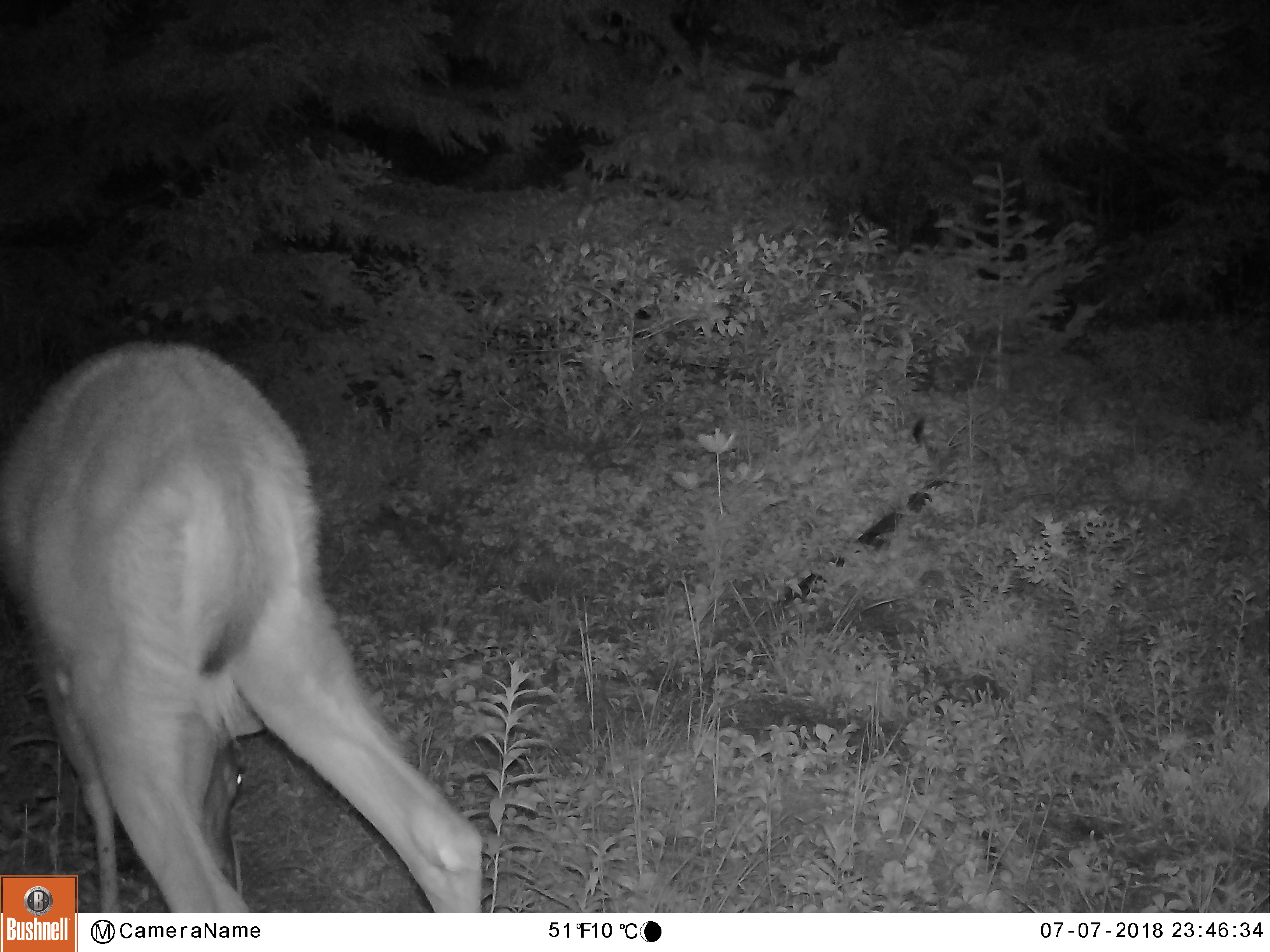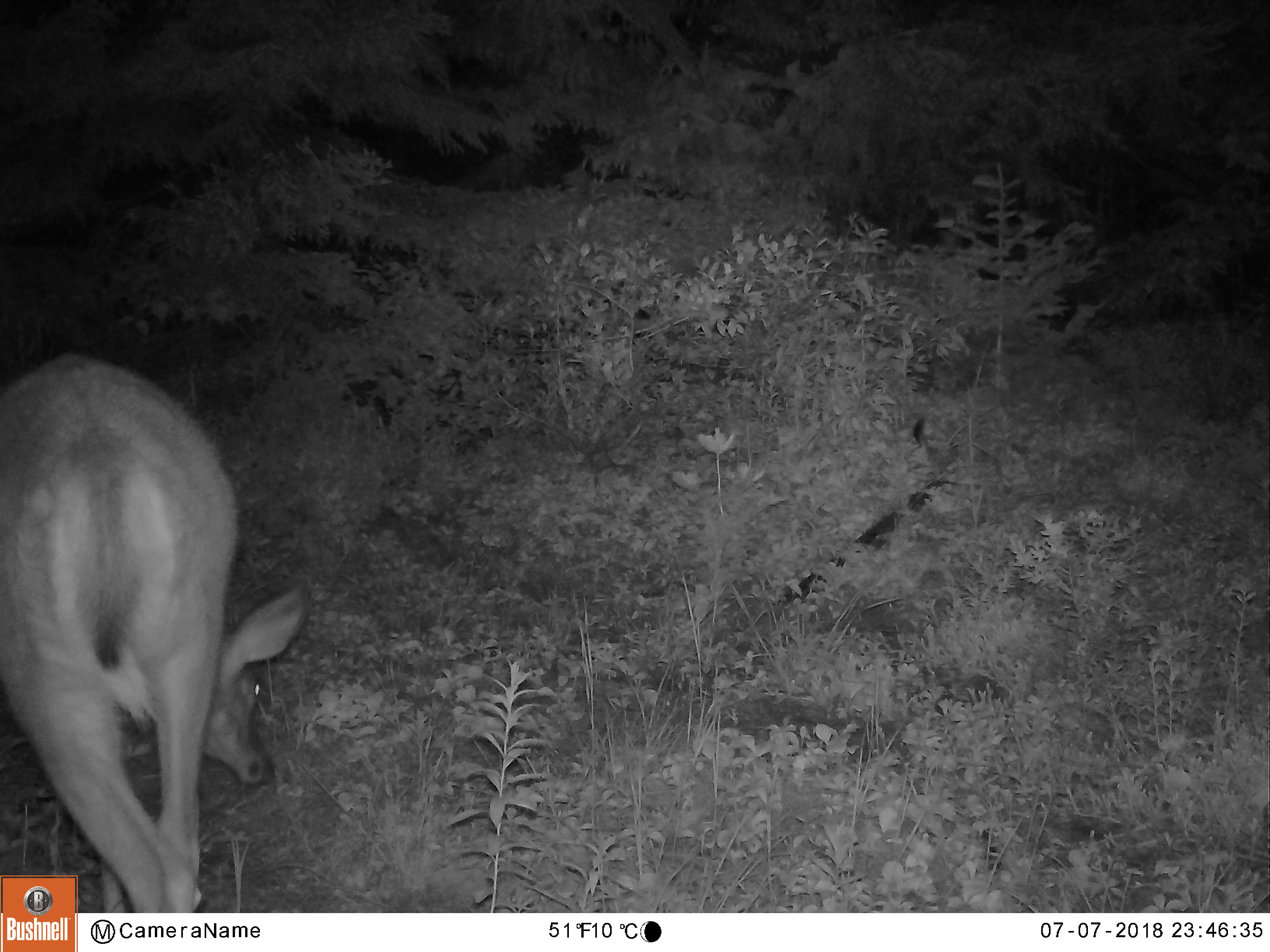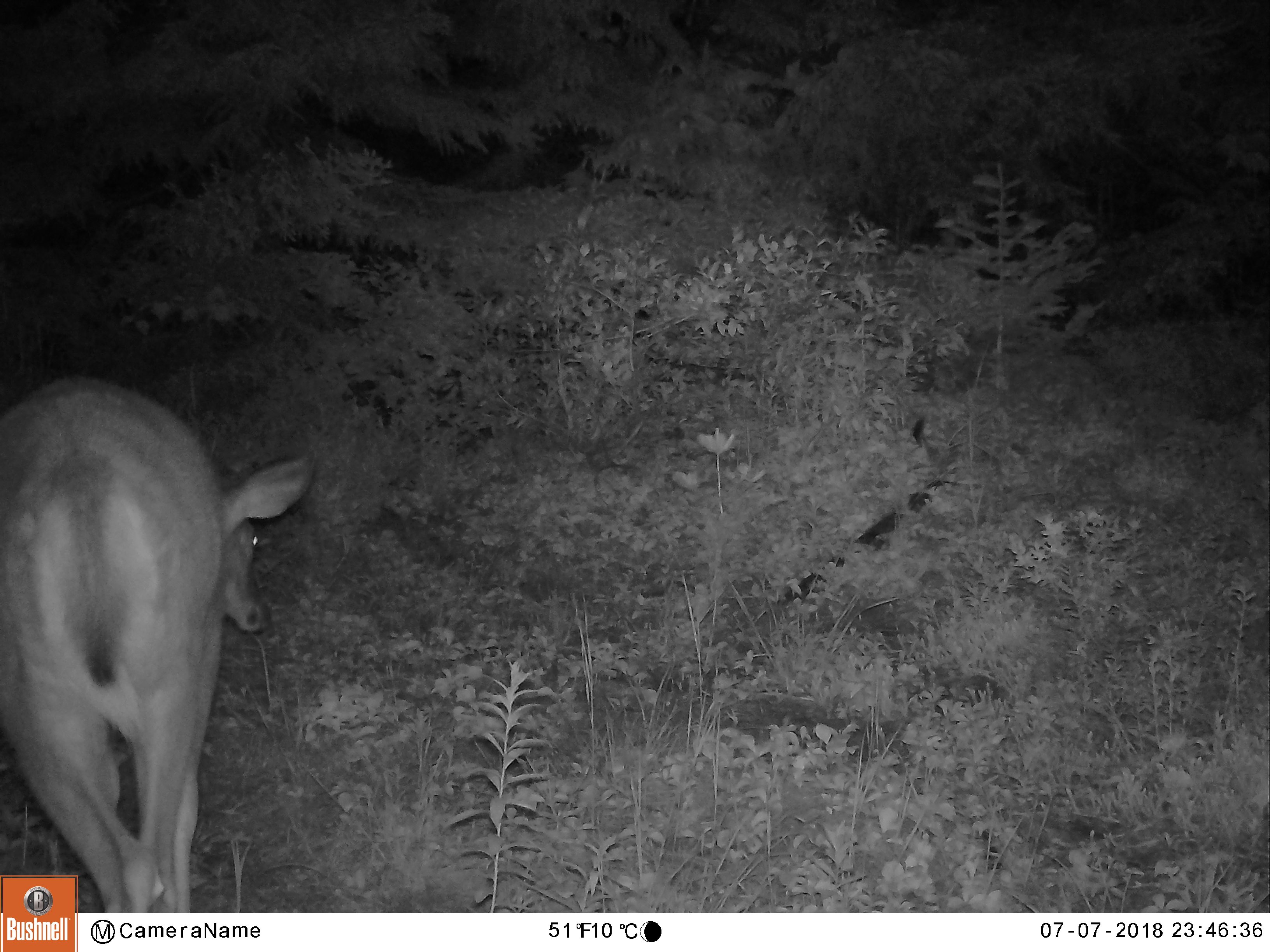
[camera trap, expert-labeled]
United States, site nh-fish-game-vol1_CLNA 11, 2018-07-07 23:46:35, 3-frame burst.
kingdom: Animalia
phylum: Chordata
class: Mammalia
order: Artiodactyla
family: Cervidae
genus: Odocoileus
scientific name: Odocoileus virginianus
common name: white-tailed deer